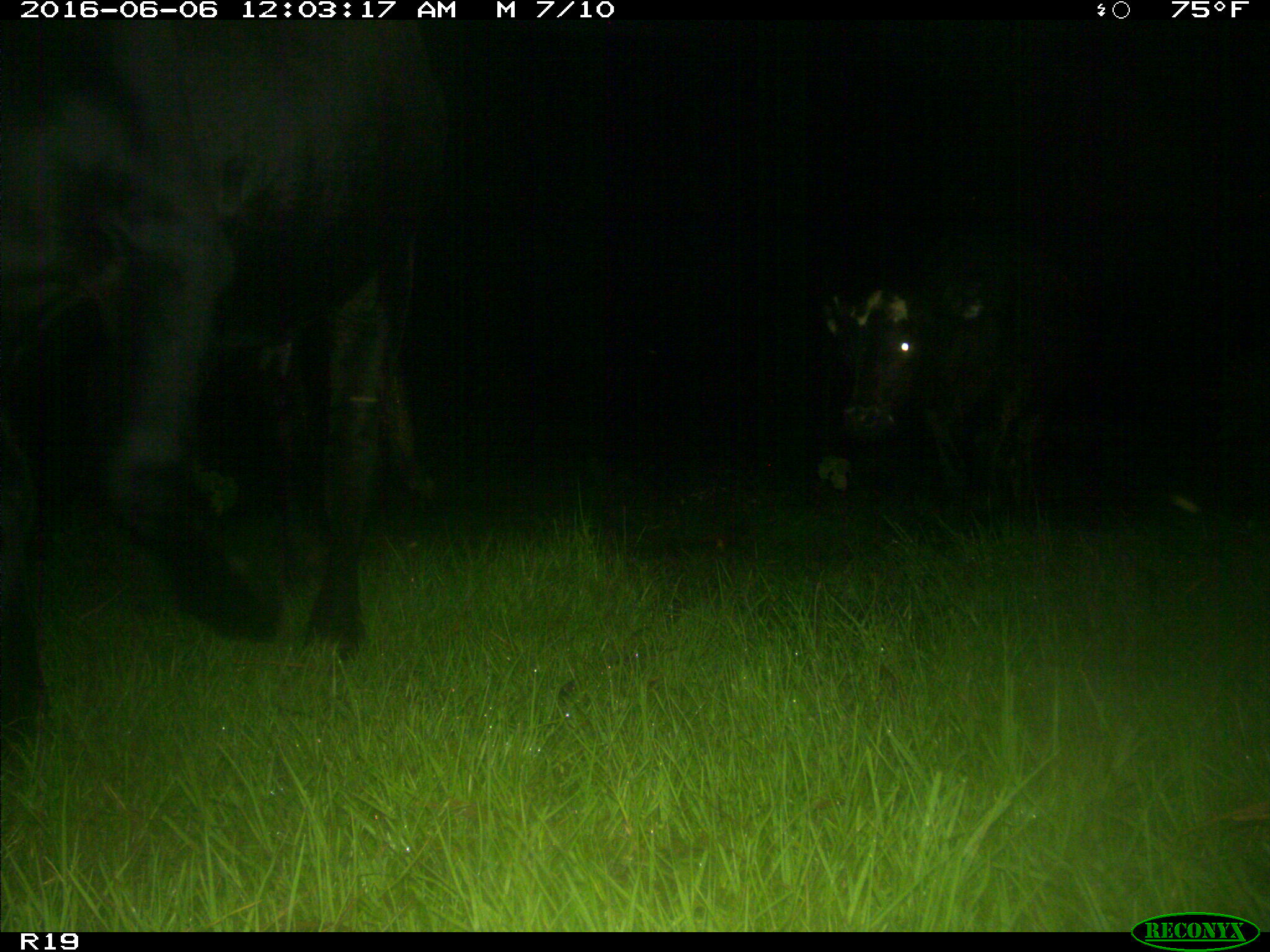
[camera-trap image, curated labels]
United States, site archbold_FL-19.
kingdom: Animalia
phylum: Chordata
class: Mammalia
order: Artiodactyla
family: Bovidae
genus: Bos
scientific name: Bos taurus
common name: domestic cow